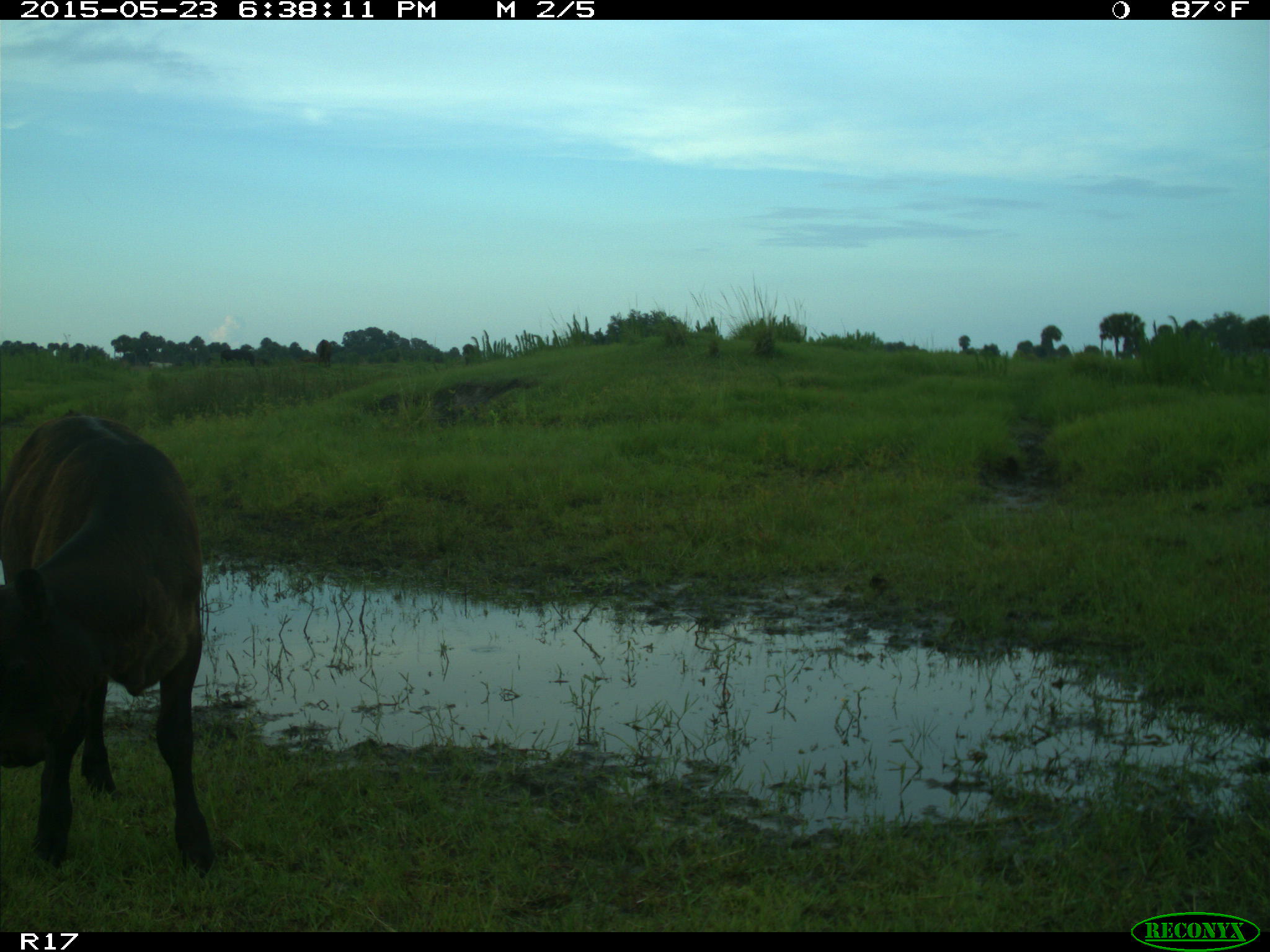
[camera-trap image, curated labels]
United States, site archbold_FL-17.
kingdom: Animalia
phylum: Chordata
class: Mammalia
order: Artiodactyla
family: Bovidae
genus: Bos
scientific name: Bos taurus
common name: domestic cow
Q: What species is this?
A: Bos taurus (domestic cow).